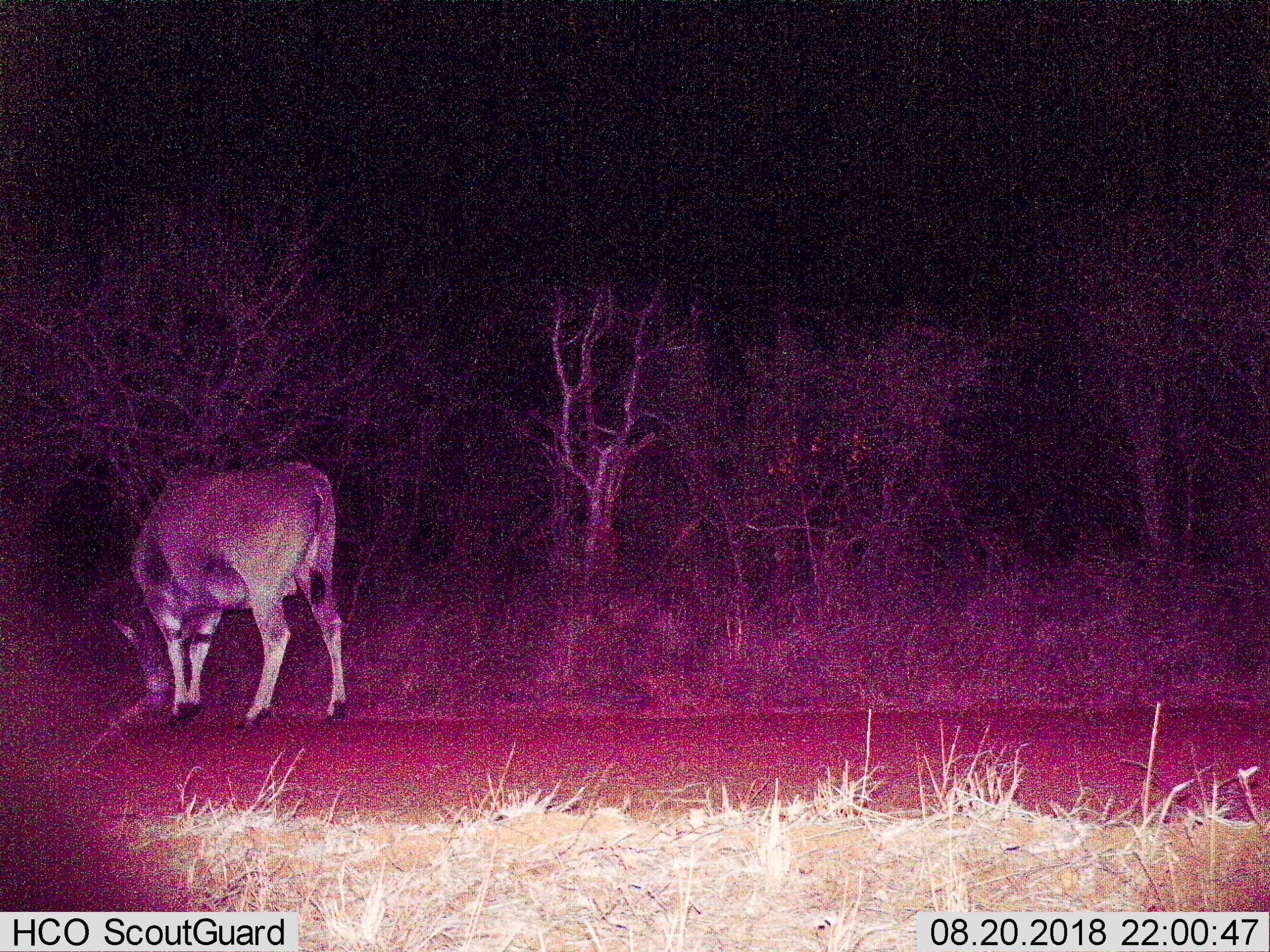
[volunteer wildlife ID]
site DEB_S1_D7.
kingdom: Animalia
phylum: Chordata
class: Mammalia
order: Artiodactyla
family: Bovidae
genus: Tragelaphus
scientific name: Tragelaphus oryx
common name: eland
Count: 1.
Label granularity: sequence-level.